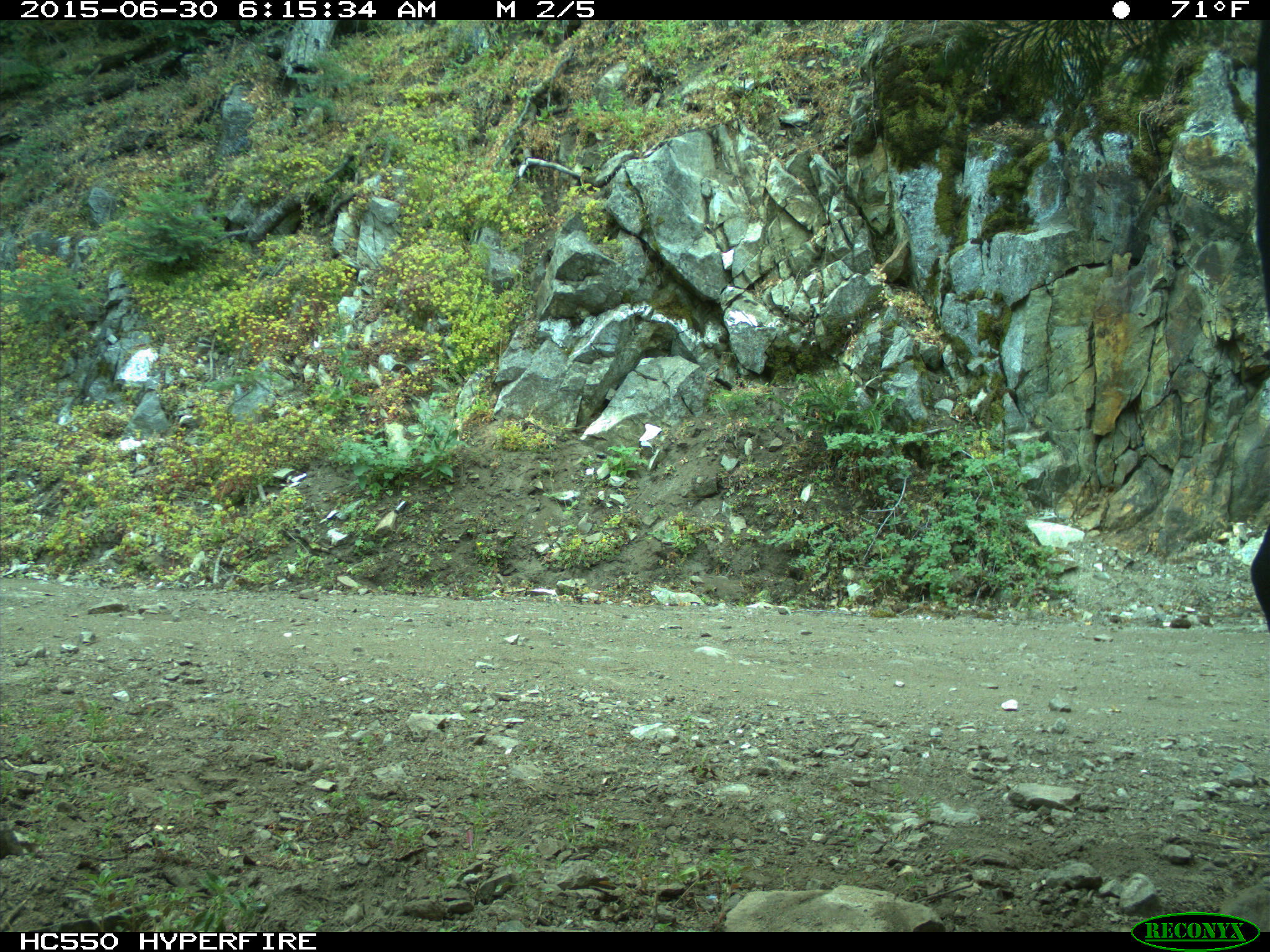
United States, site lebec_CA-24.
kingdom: Animalia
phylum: Chordata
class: Mammalia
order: Artiodactyla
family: Bovidae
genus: Bos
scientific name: Bos taurus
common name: domestic cow